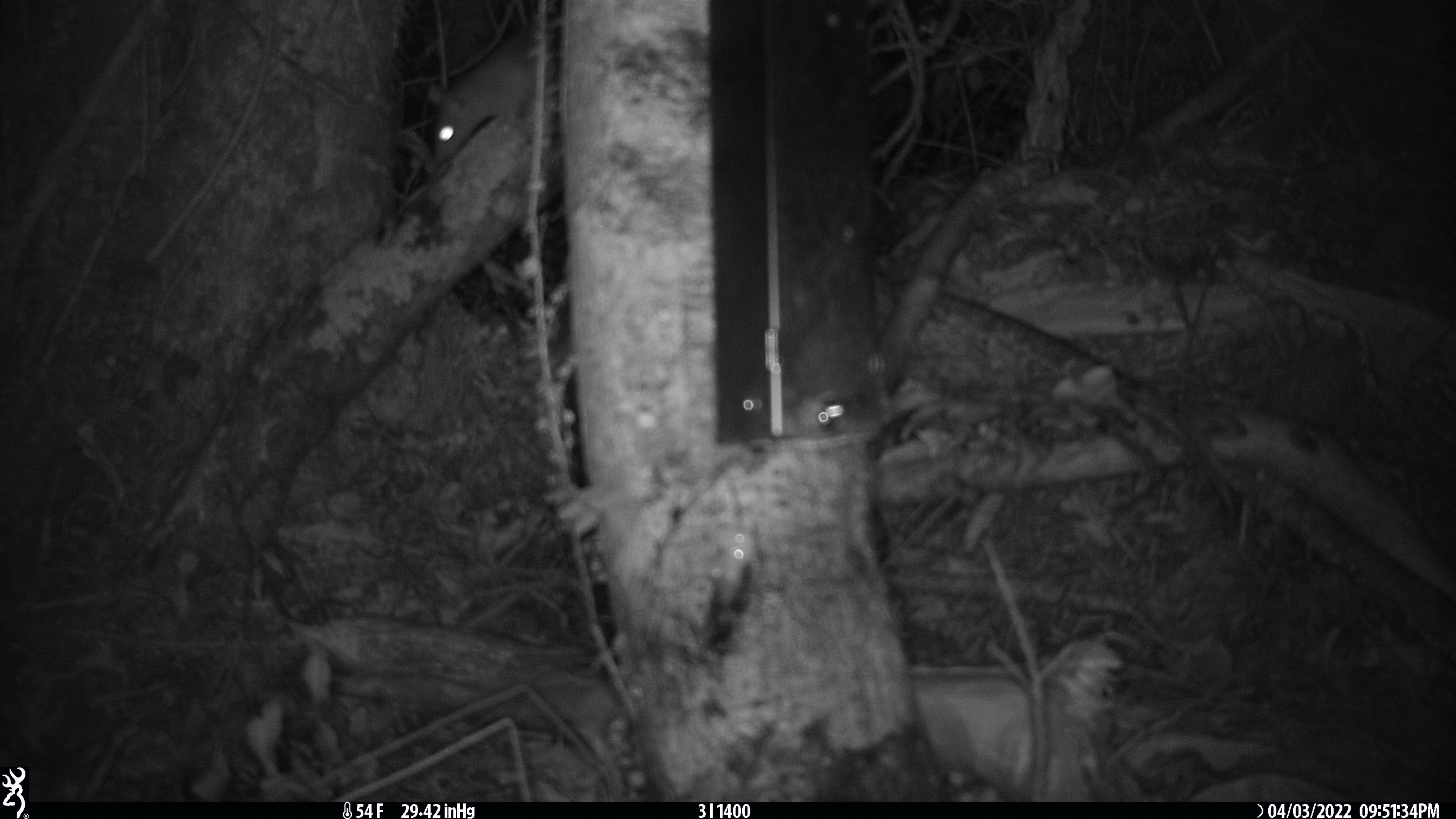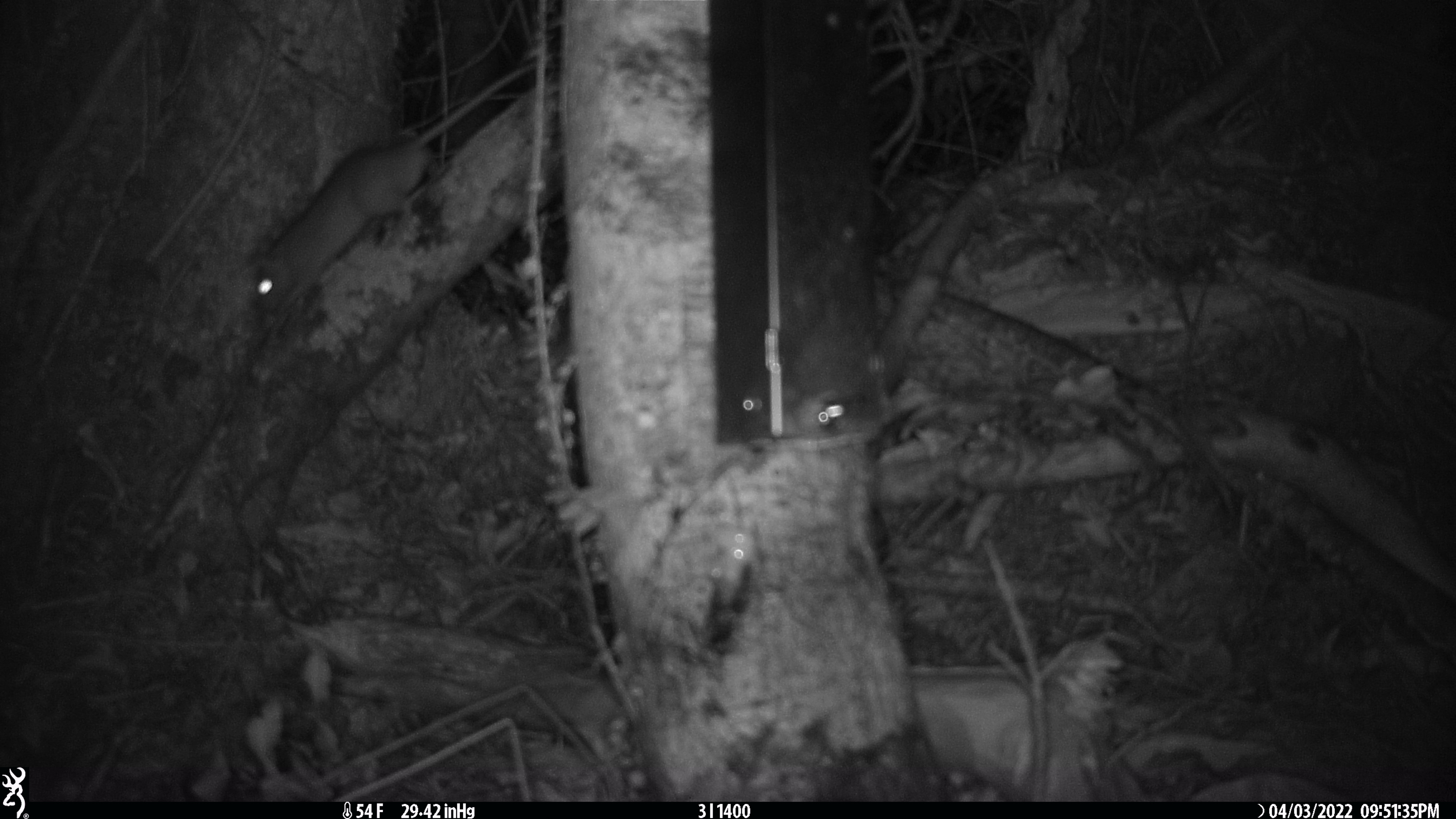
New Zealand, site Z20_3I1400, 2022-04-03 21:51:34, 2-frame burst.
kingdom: Animalia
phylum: Chordata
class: Mammalia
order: Rodentia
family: Muridae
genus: Rattus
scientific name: Rattus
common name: rat